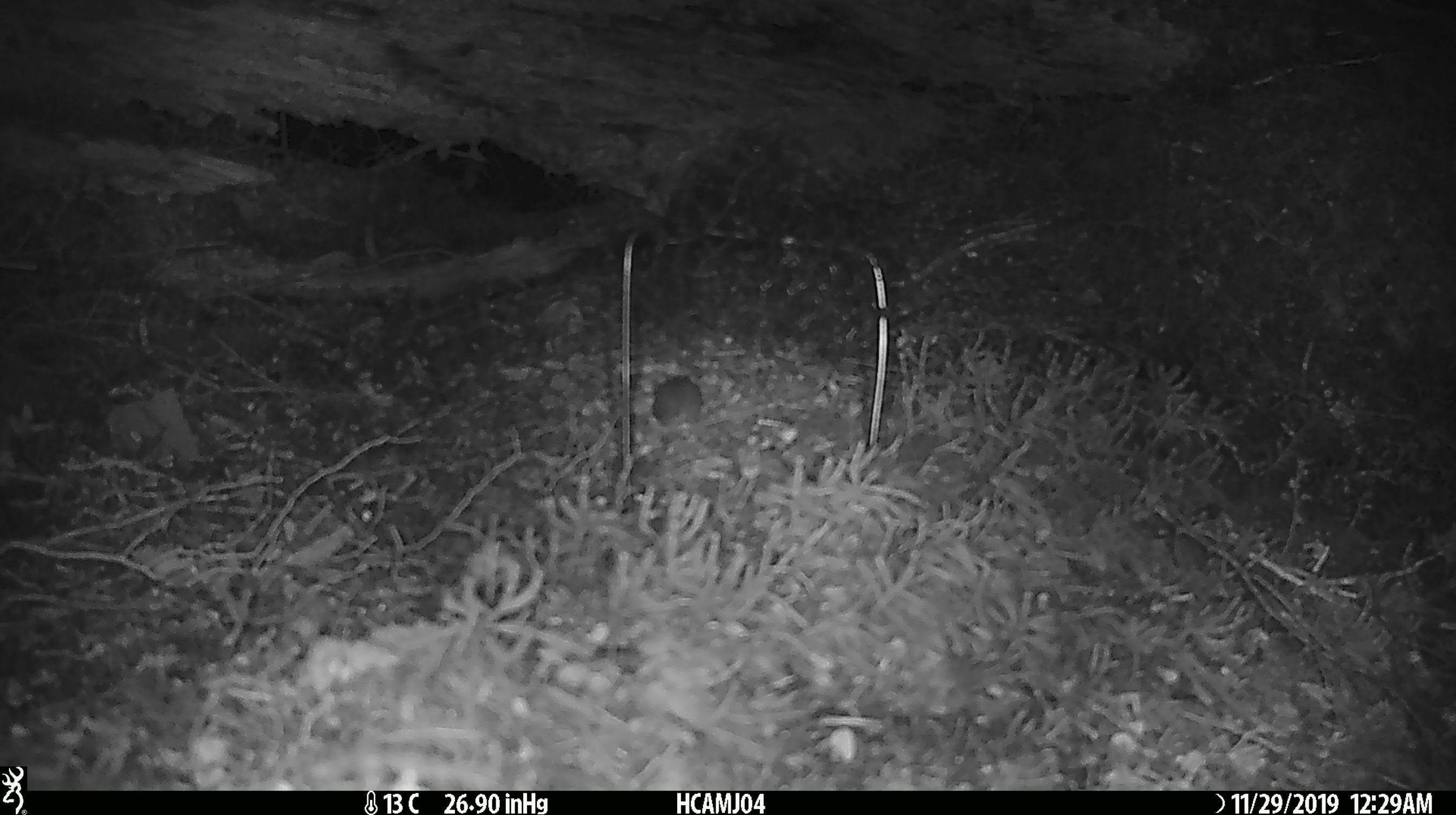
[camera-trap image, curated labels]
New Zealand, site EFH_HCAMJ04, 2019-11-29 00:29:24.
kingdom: Animalia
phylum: Chordata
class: Mammalia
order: Rodentia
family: Muridae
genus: Mus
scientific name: Mus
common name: mouse